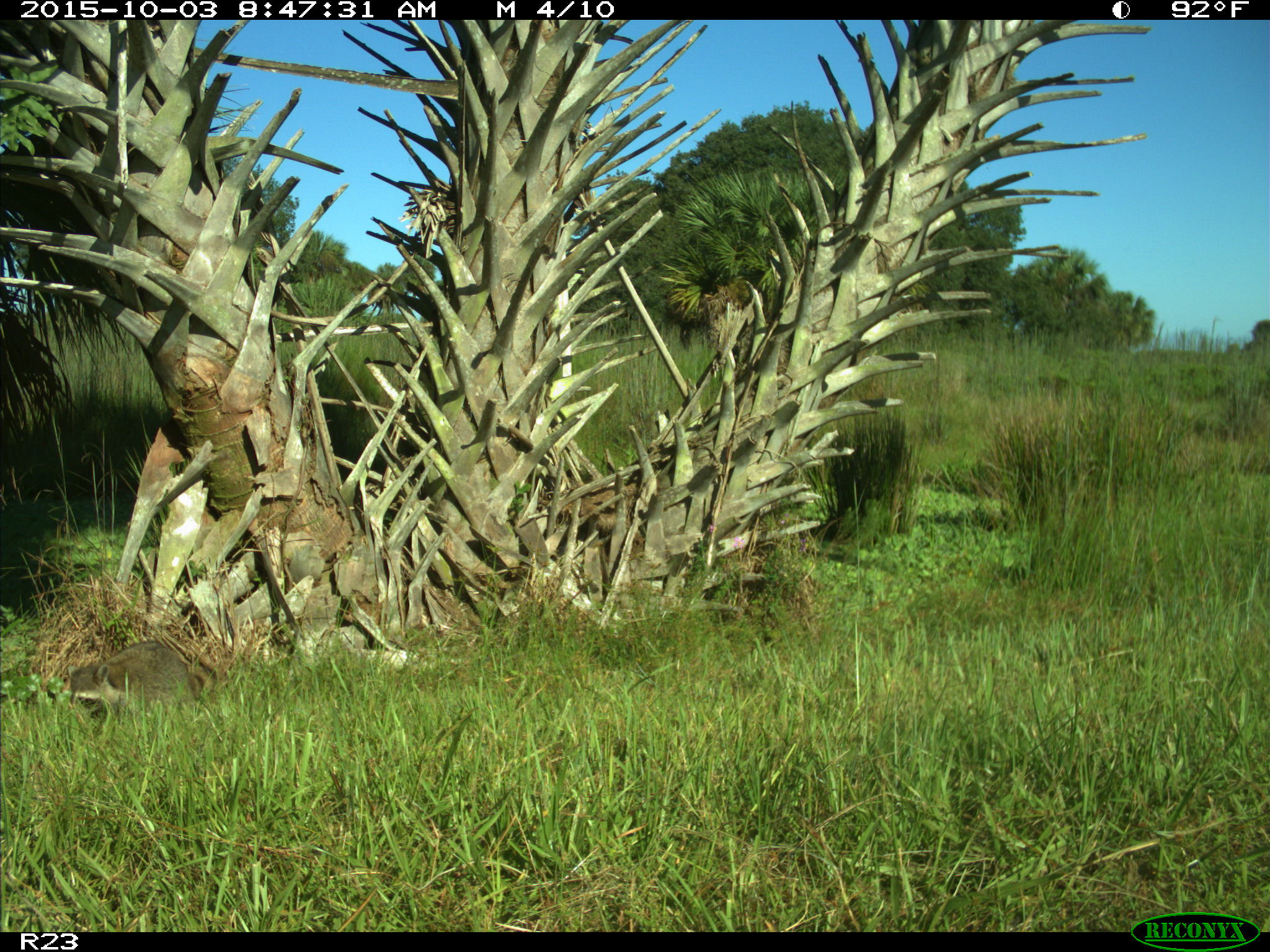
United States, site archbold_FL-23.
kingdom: Animalia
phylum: Chordata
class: Mammalia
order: Carnivora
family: Procyonidae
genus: Procyon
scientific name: Procyon lotor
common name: common raccoon